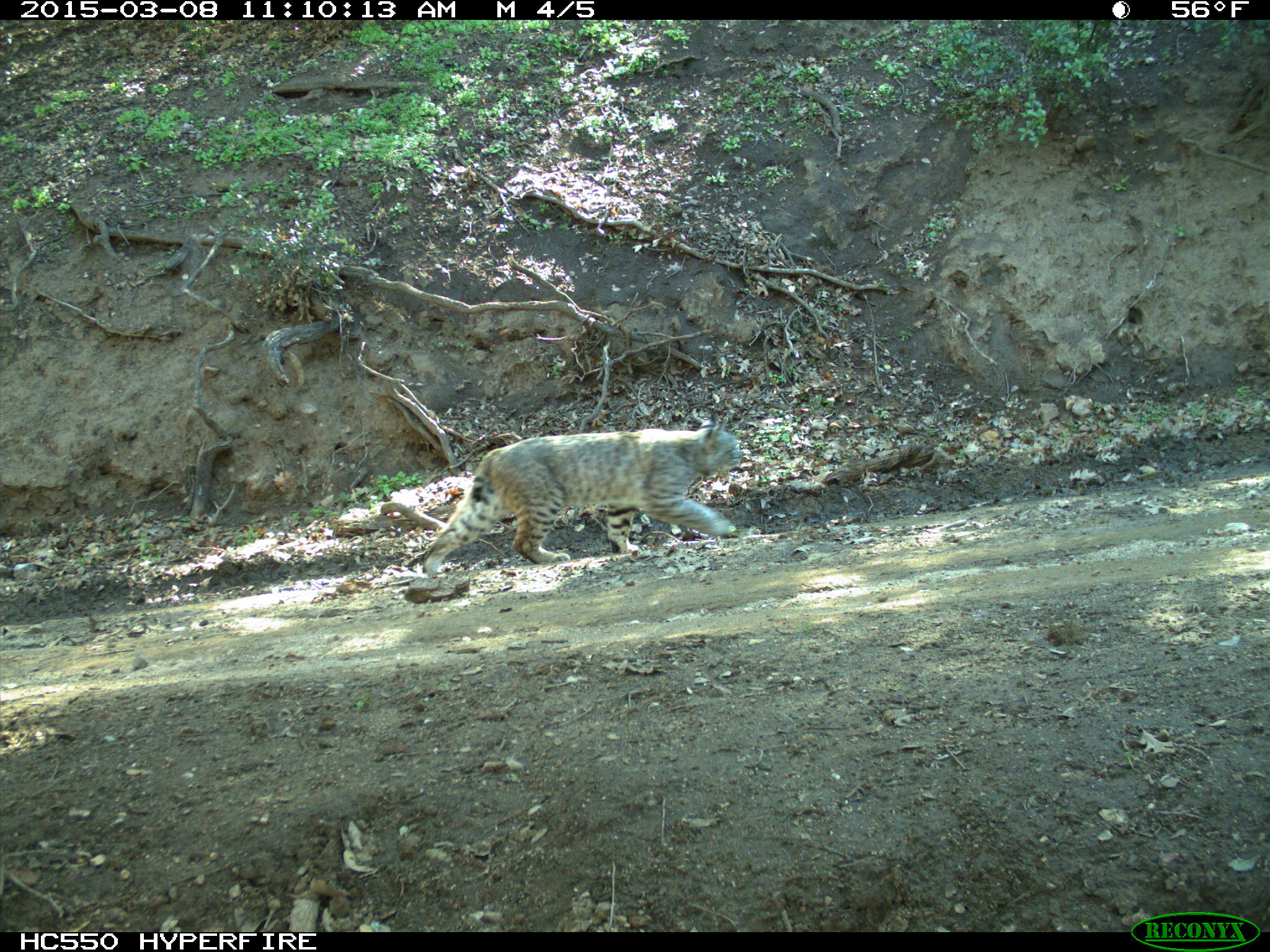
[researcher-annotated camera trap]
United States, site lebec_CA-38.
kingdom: Animalia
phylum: Chordata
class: Mammalia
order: Carnivora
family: Felidae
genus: Lynx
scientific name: Lynx rufus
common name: bobcat